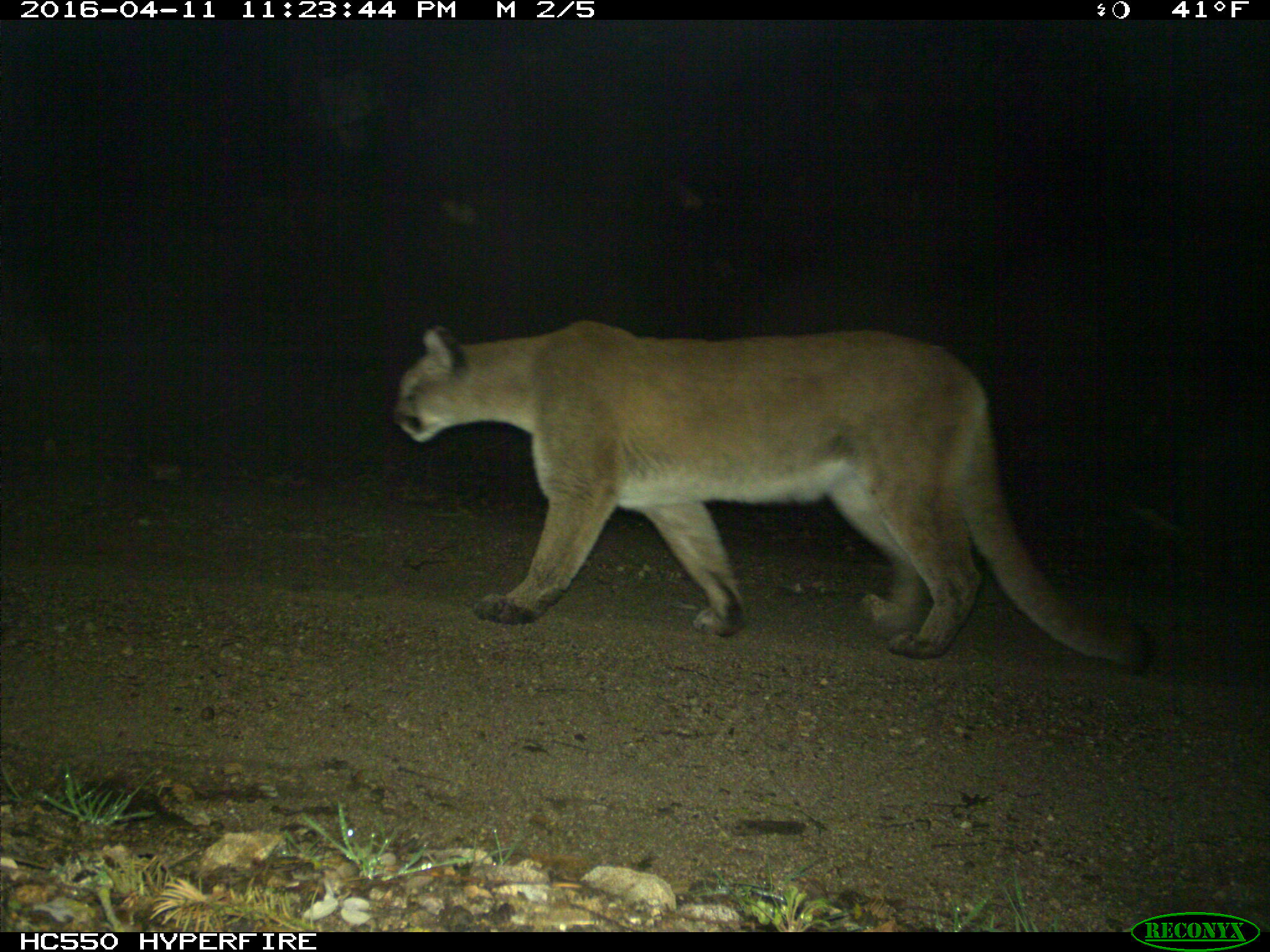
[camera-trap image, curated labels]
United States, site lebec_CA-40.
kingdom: Animalia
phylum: Chordata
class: Mammalia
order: Carnivora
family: Felidae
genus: Puma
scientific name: Puma concolor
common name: mountain lion